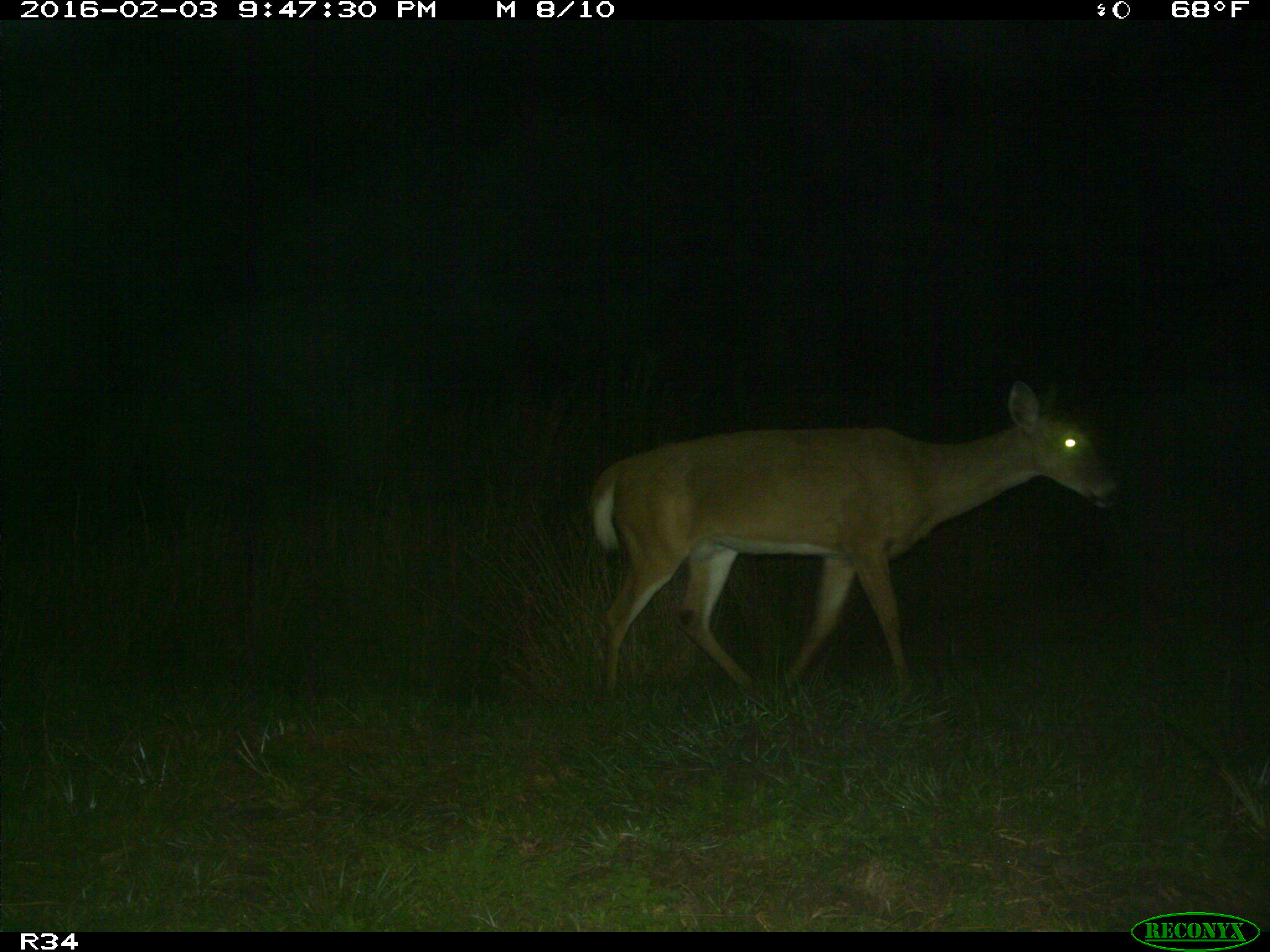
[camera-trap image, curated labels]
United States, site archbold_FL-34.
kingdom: Animalia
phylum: Chordata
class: Mammalia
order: Artiodactyla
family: Cervidae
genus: Odocoileus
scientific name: Odocoileus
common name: deer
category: unidentified deer